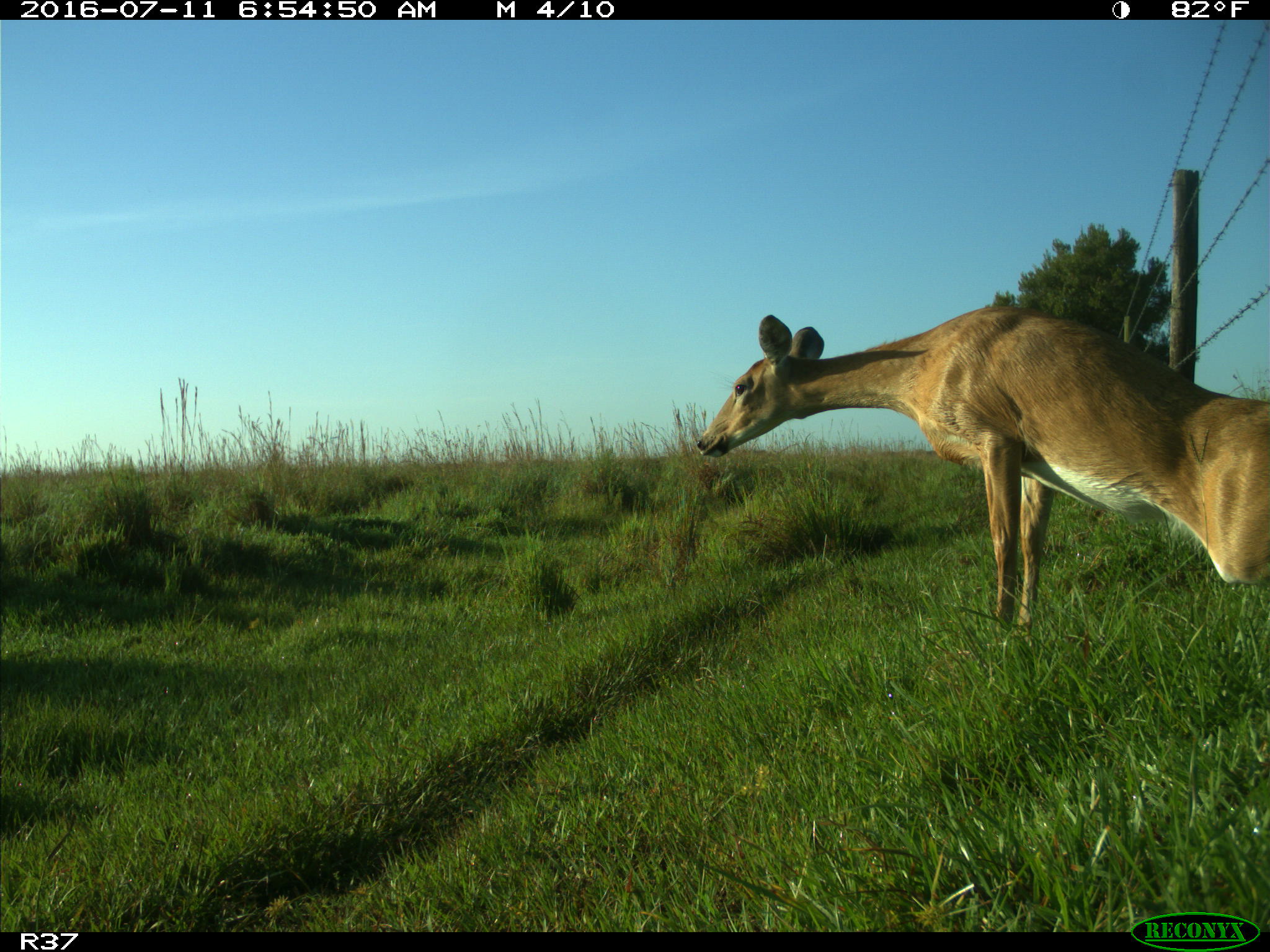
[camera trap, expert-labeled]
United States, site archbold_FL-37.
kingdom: Animalia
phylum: Chordata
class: Mammalia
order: Artiodactyla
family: Cervidae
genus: Odocoileus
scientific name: Odocoileus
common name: deer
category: unidentified deer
Unidentified deer (deer) (Odocoileus).